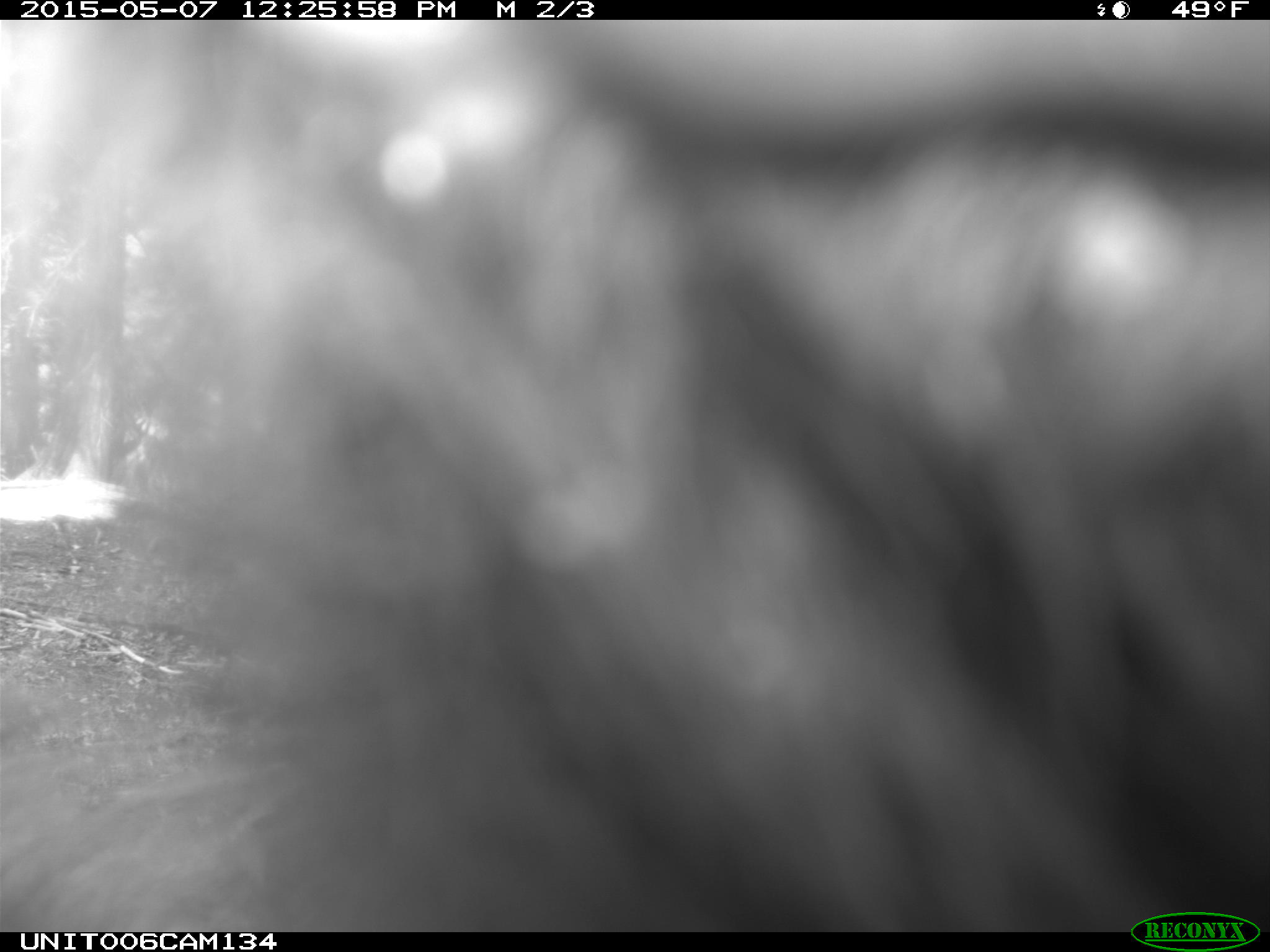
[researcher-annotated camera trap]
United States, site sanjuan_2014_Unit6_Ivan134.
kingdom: Animalia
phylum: Chordata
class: Mammalia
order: Carnivora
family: Ursidae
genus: Ursus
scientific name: Ursus americanus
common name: american black bear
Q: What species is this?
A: Ursus americanus (american black bear).